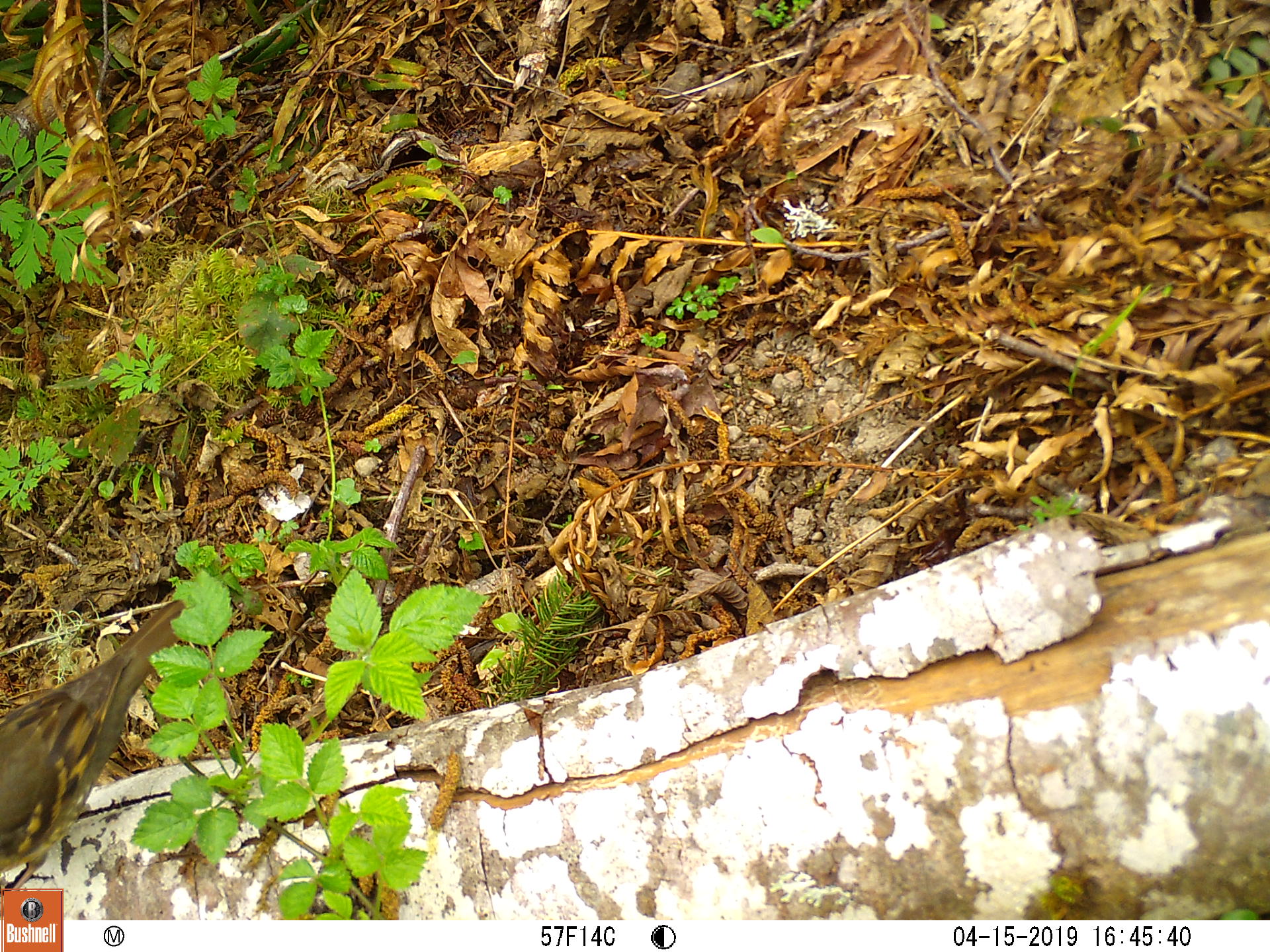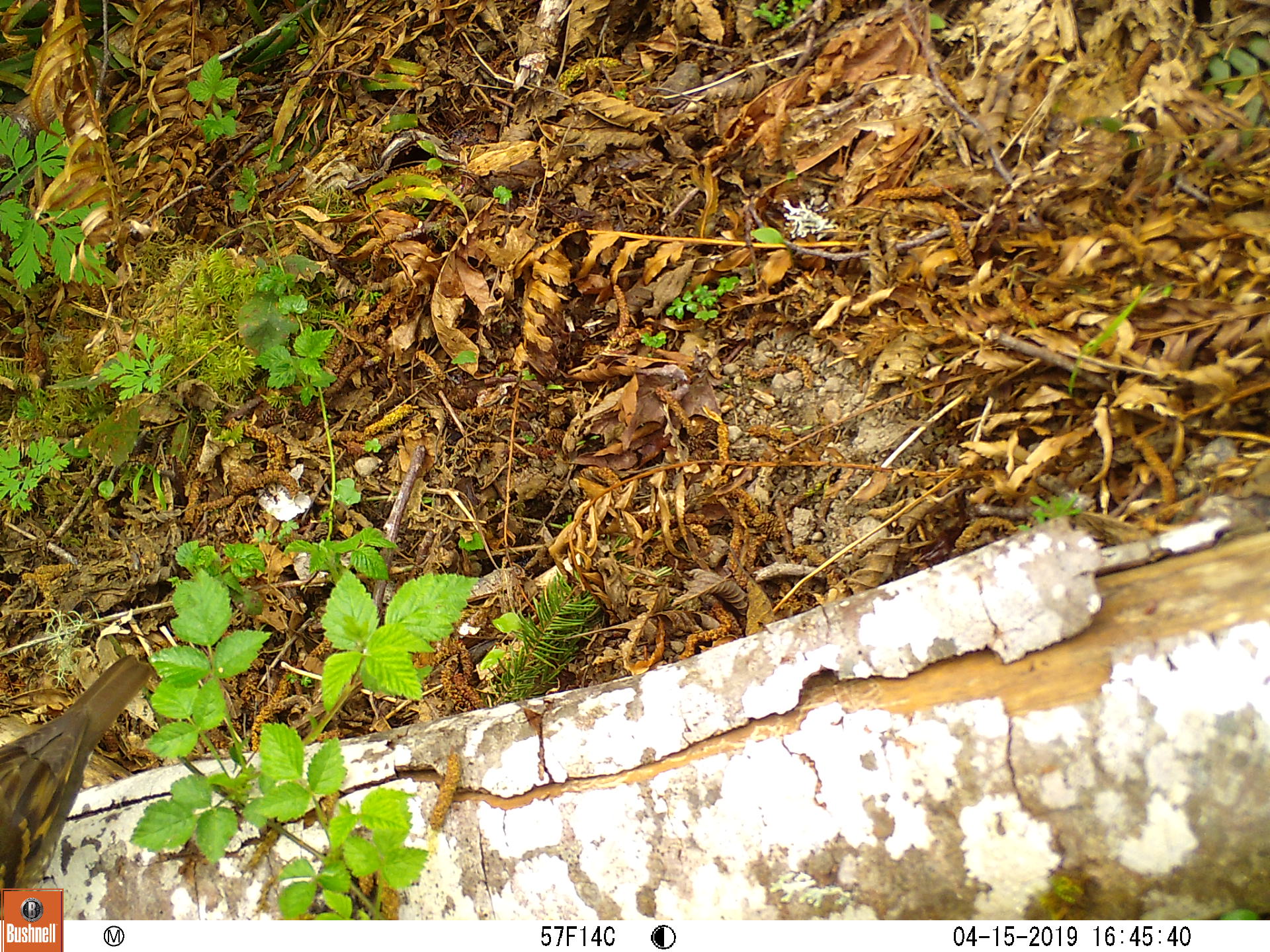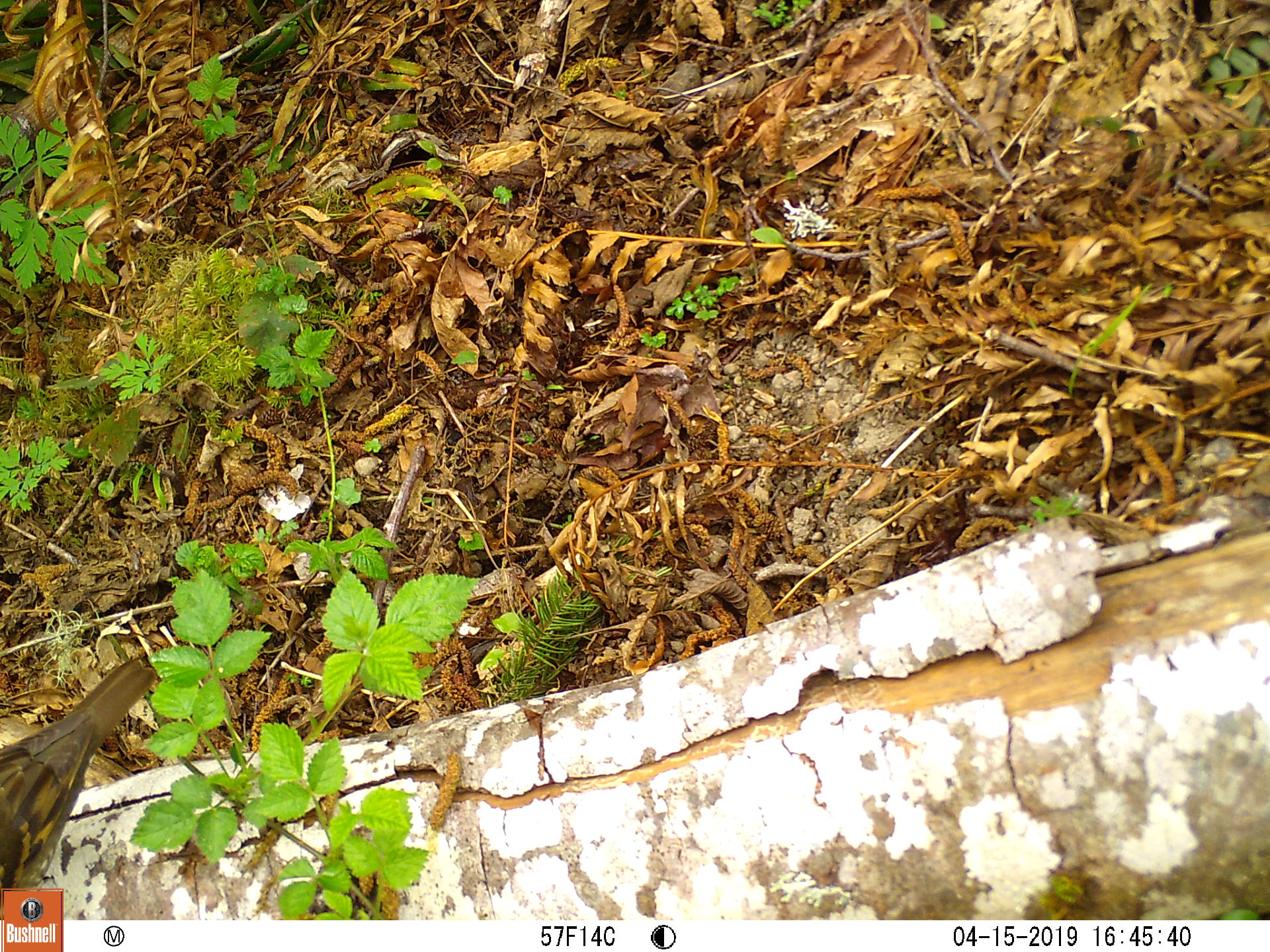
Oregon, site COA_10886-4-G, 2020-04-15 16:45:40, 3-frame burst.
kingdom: Animalia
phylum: Chordata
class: Aves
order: Passeriformes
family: Turdidae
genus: Ixoreus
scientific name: Ixoreus naevius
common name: varied thrush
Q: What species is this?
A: Varied thrush (Ixoreus naevius).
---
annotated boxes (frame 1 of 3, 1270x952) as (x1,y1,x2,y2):
varied thrush: (1,602,183,884)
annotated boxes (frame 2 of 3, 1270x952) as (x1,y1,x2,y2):
varied thrush: (0,658,149,884)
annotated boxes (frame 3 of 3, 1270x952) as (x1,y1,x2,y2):
varied thrush: (1,655,157,883)